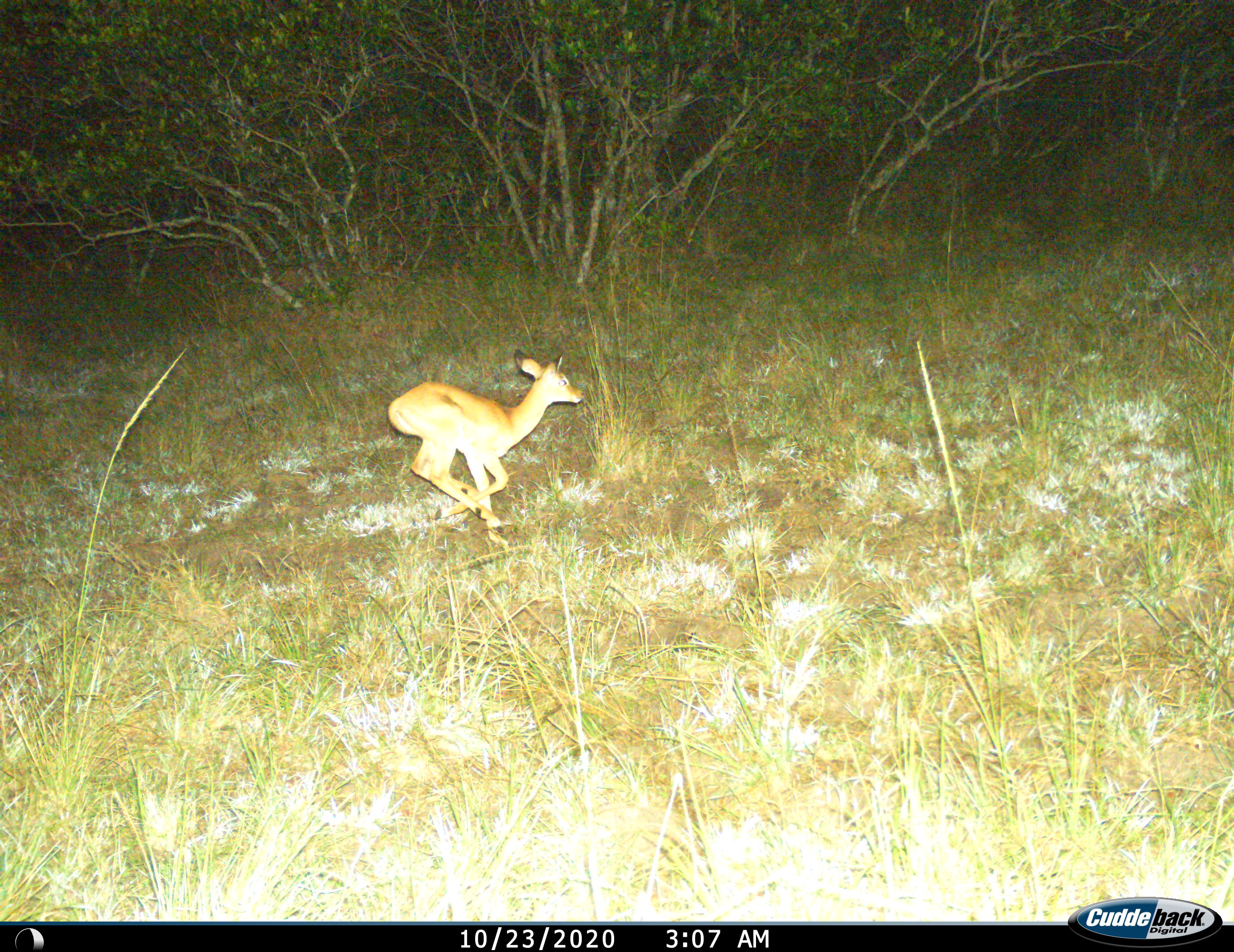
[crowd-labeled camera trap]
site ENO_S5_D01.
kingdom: Animalia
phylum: Chordata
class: Mammalia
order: Artiodactyla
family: Bovidae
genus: Aepyceros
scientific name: Aepyceros melampus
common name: impala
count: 1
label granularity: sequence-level